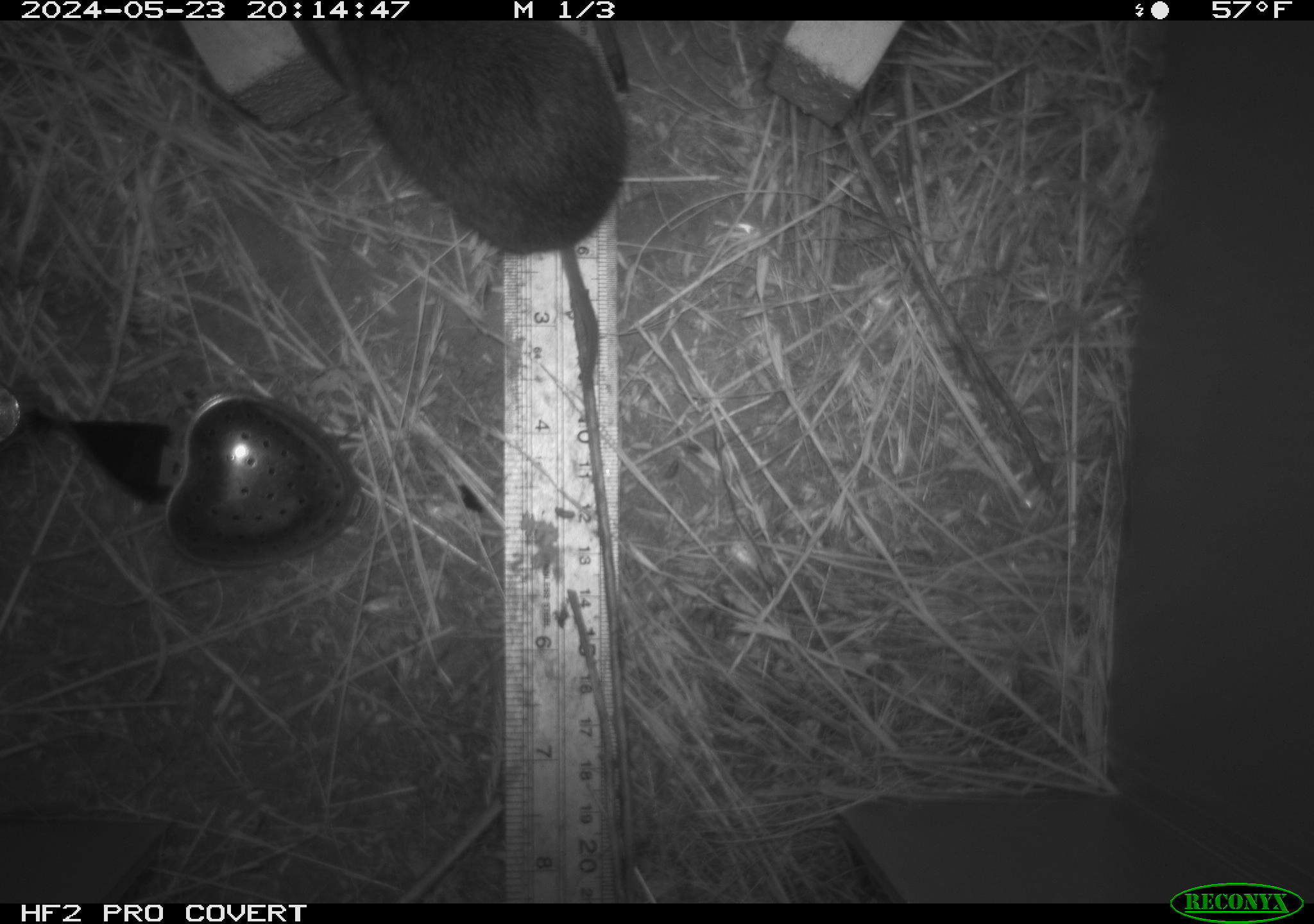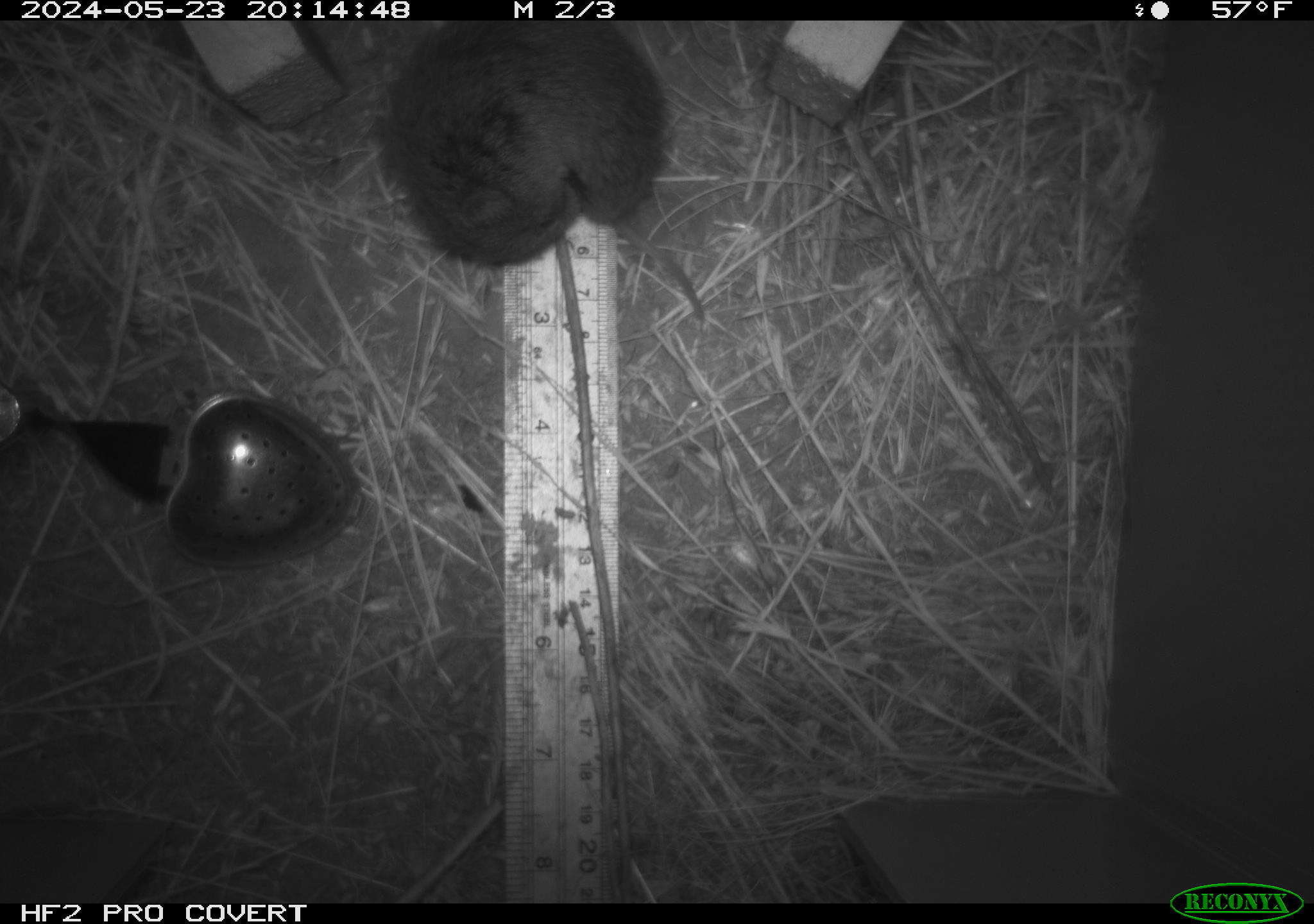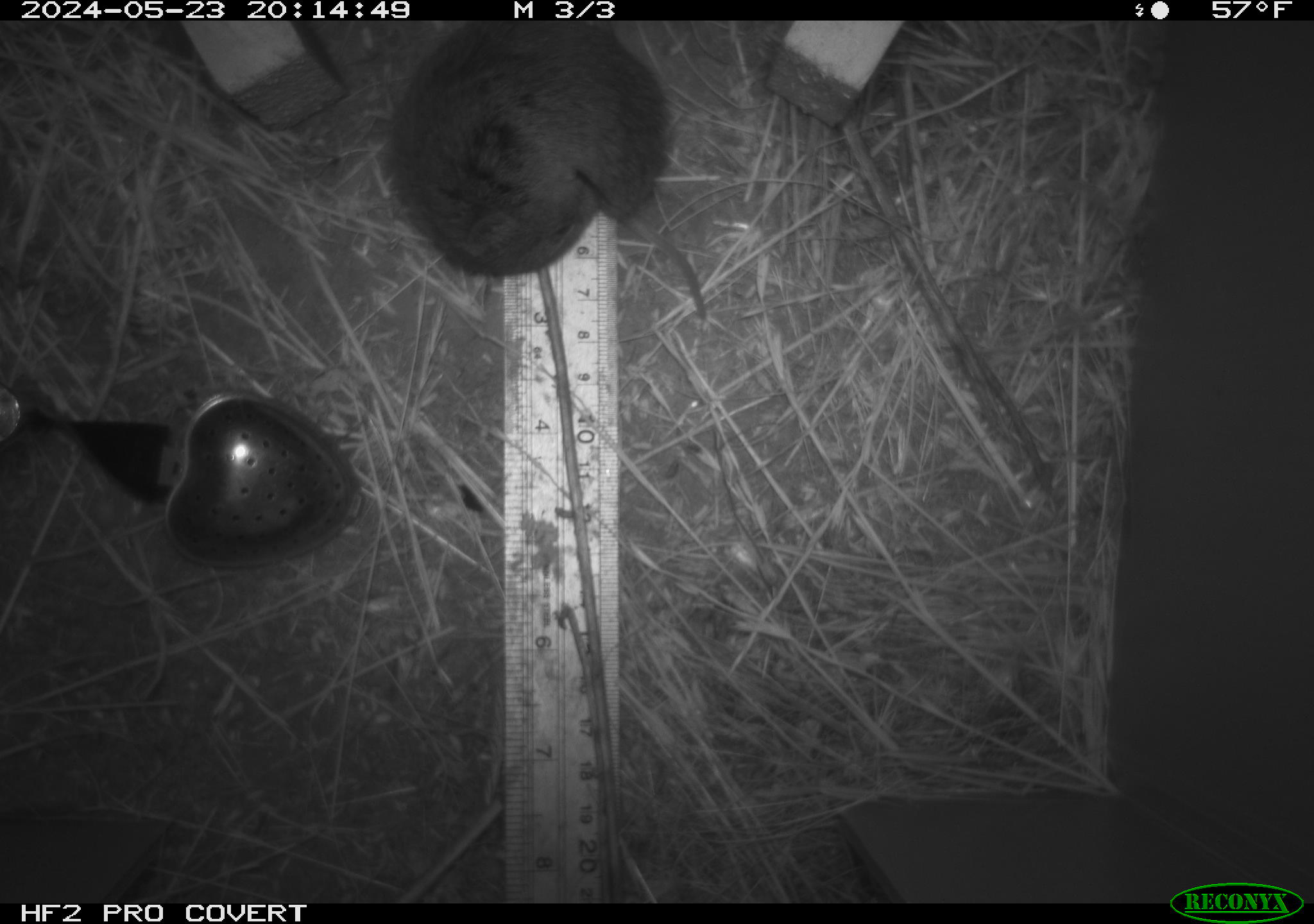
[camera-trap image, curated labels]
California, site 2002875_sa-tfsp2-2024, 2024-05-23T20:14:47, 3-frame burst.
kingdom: Animalia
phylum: Chordata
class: Mammalia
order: Rodentia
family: Cricetidae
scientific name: Arvicolinae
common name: voles, lemmings, and muskrats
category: arvicolinae subfamily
Arvicolinae subfamily (voles, lemmings, and muskrats) (Arvicolinae).